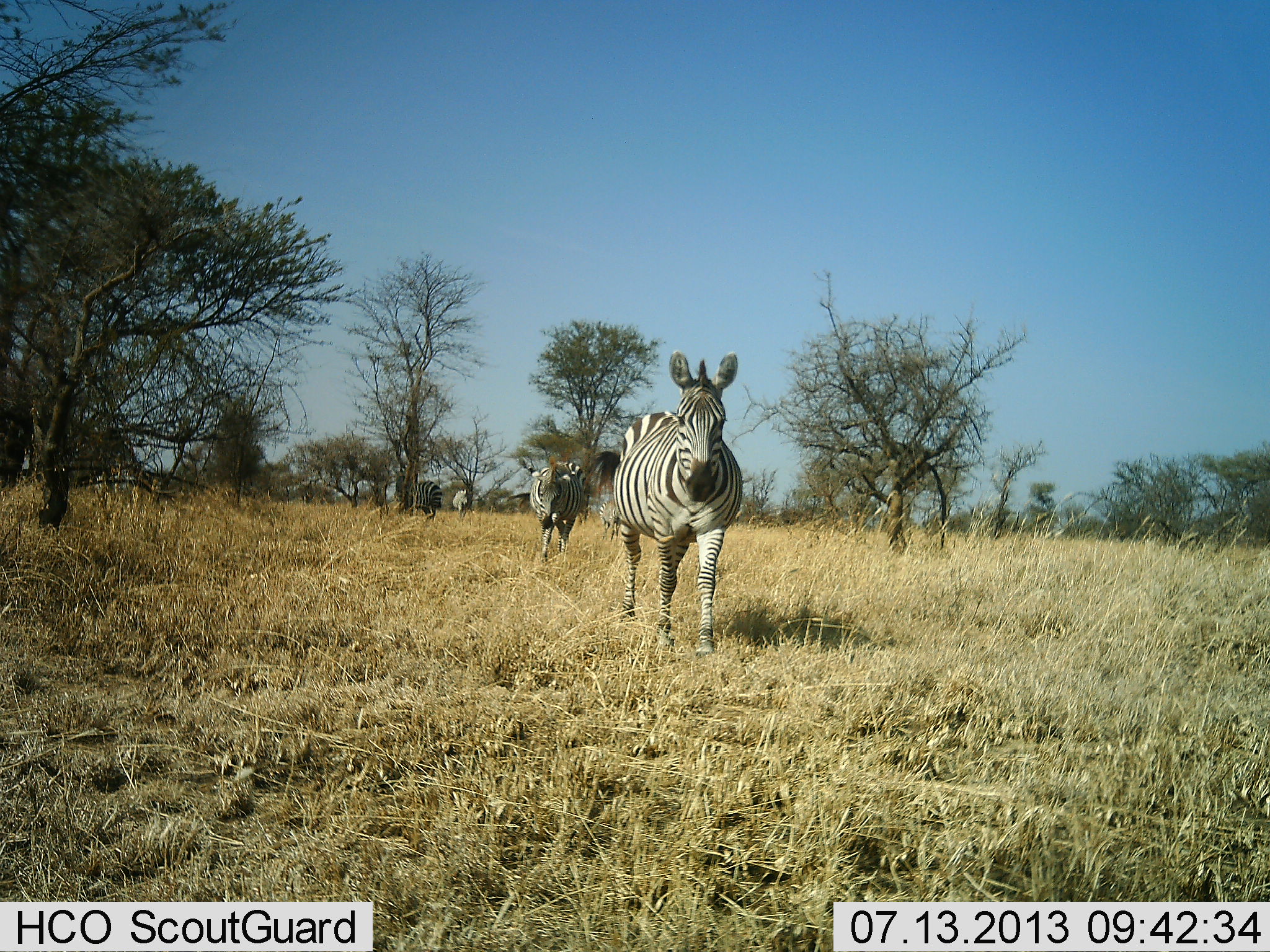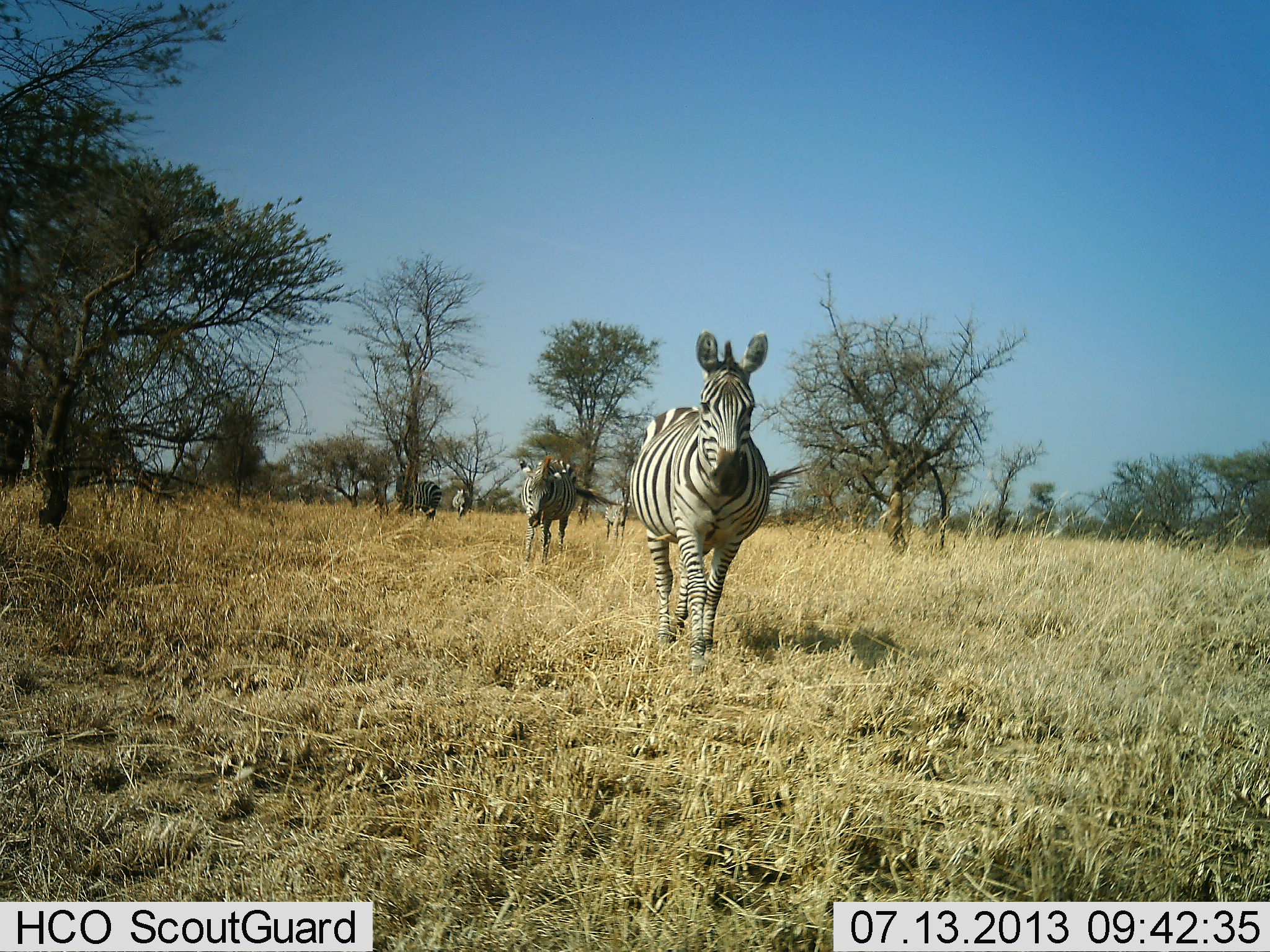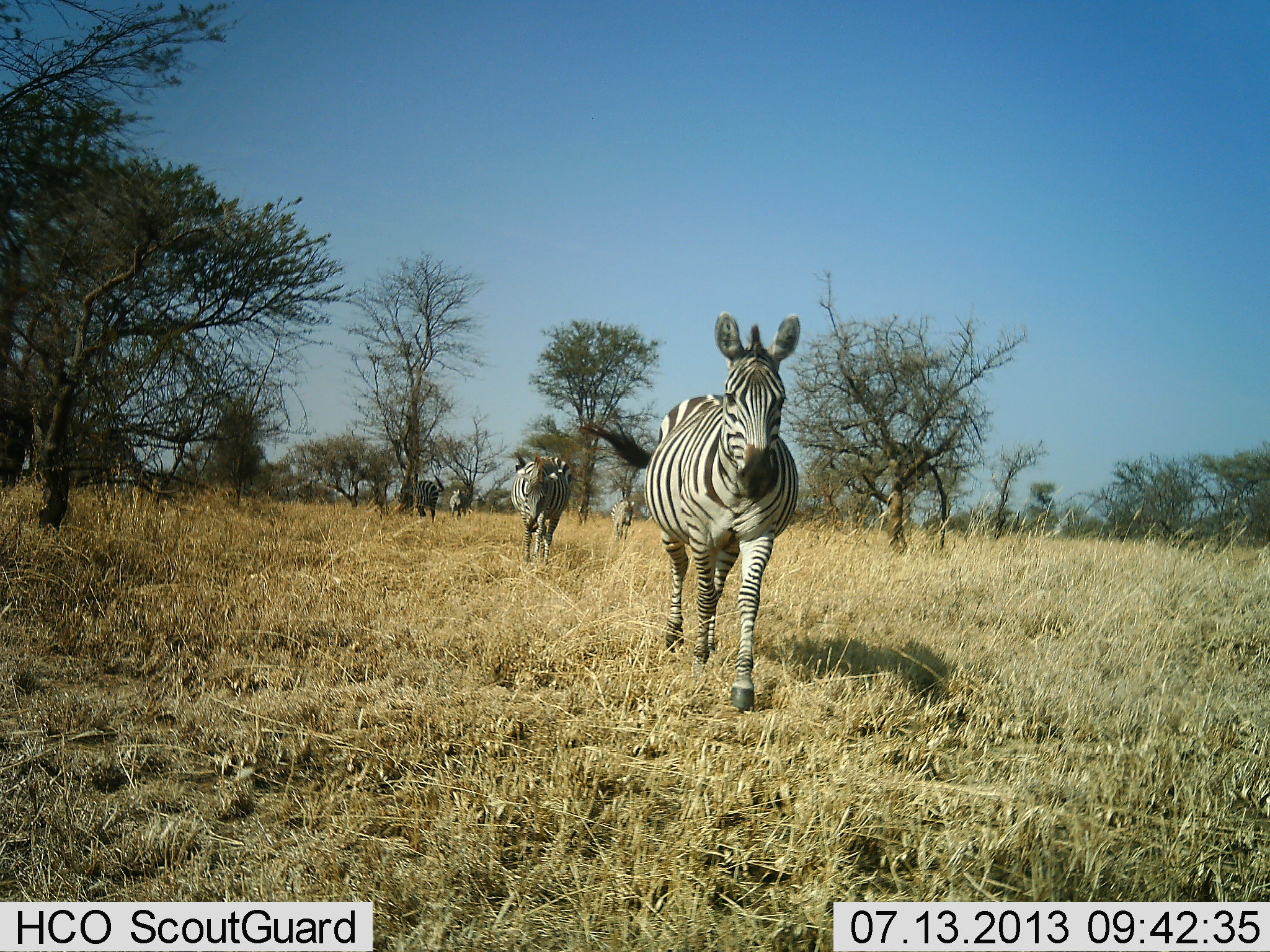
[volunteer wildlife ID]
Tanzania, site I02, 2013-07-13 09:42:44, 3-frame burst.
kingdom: Animalia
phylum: Chordata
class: Mammalia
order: Perissodactyla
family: Equidae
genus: Equus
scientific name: Equus quagga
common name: plains zebra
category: zebra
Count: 5.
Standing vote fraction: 10%.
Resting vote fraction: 0%.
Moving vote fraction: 100%.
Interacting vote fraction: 0%.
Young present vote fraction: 0%.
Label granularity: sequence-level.